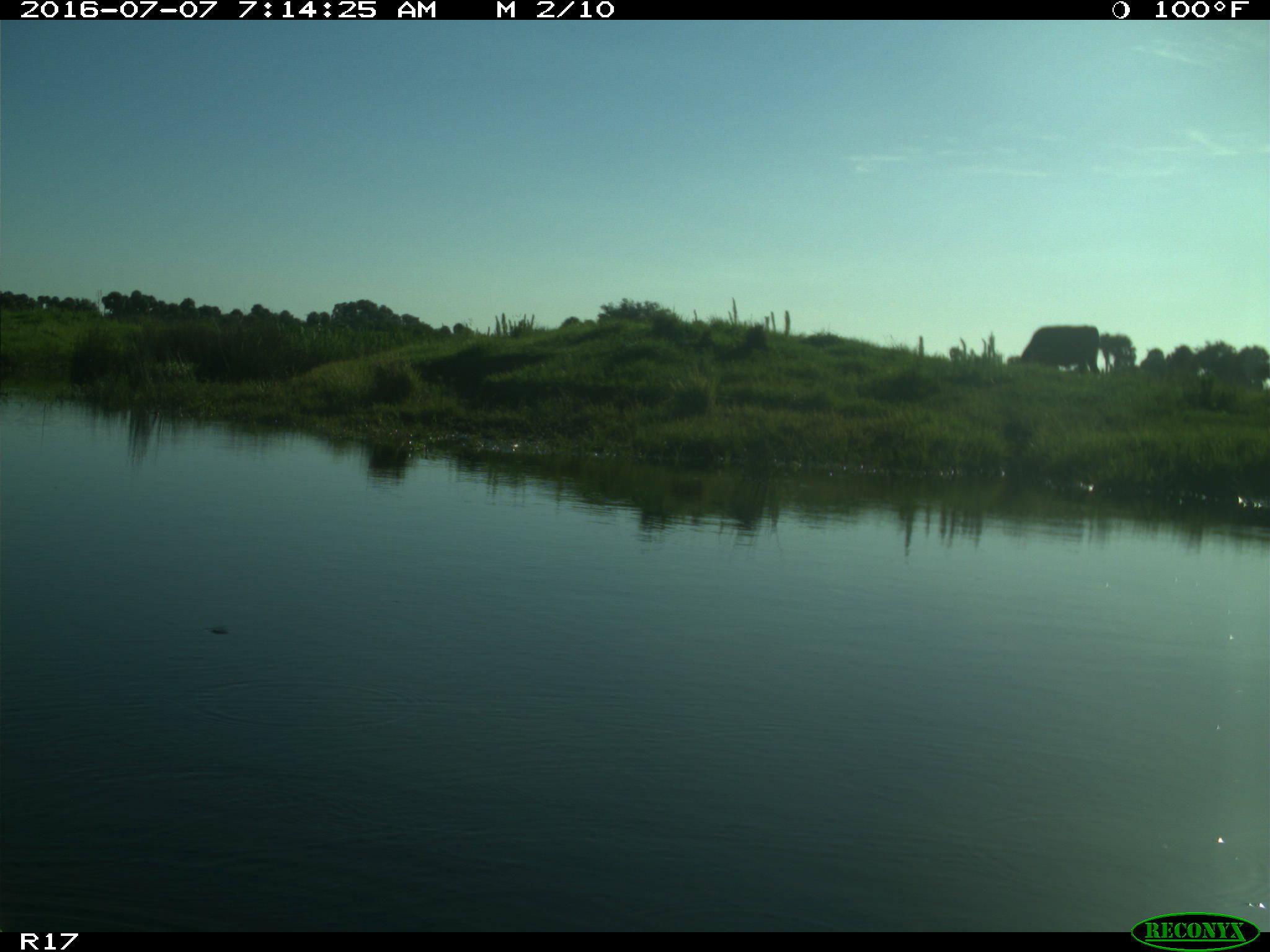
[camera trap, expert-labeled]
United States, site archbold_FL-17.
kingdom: Animalia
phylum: Chordata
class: Mammalia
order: Artiodactyla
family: Bovidae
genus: Bos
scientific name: Bos taurus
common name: domestic cow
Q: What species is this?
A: Bos taurus (domestic cow).